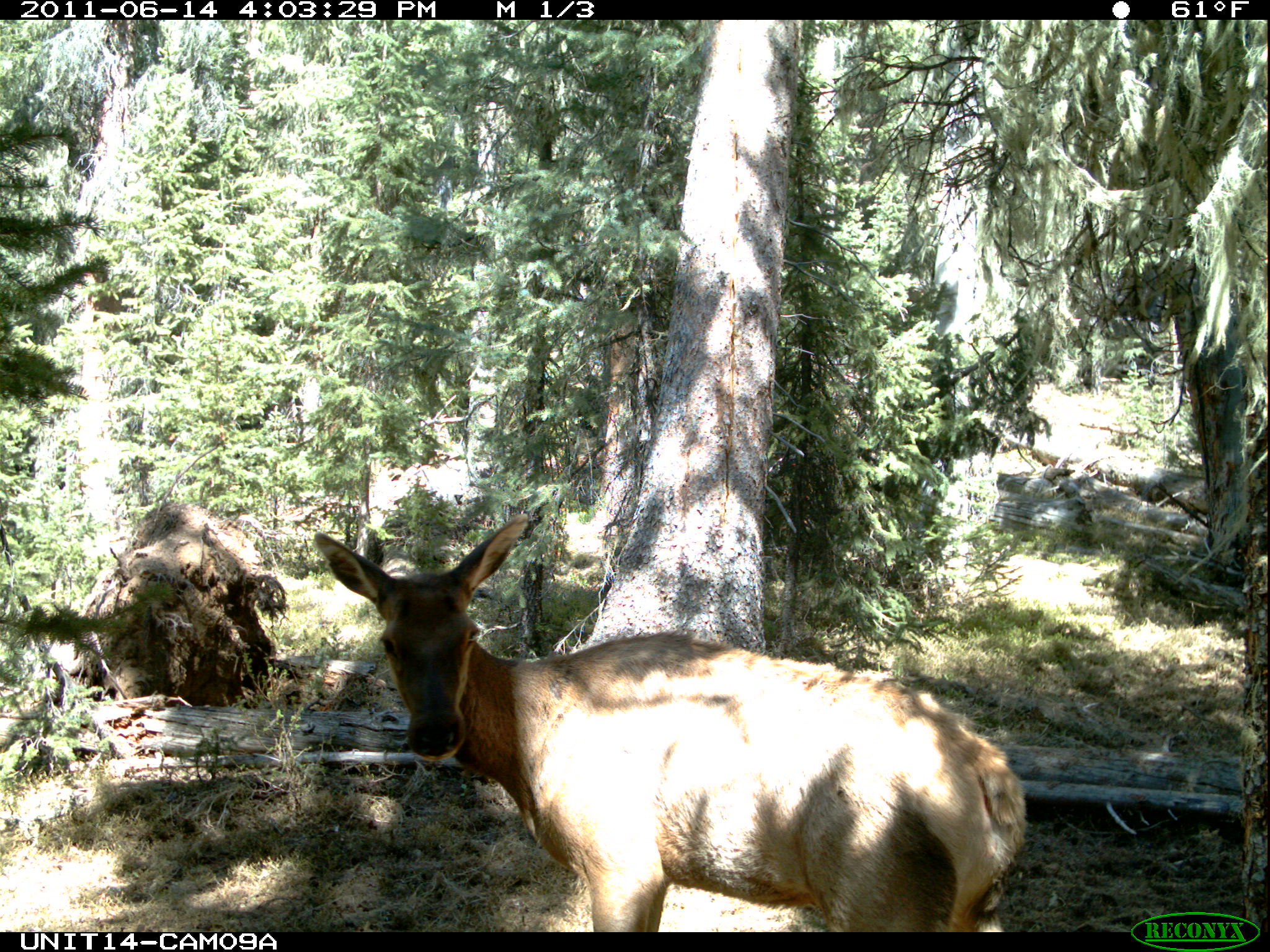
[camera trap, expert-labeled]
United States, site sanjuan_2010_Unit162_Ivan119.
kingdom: Animalia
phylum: Chordata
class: Mammalia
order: Artiodactyla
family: Cervidae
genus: Cervus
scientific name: Cervus elaphus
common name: red deer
Cervus elaphus (red deer).